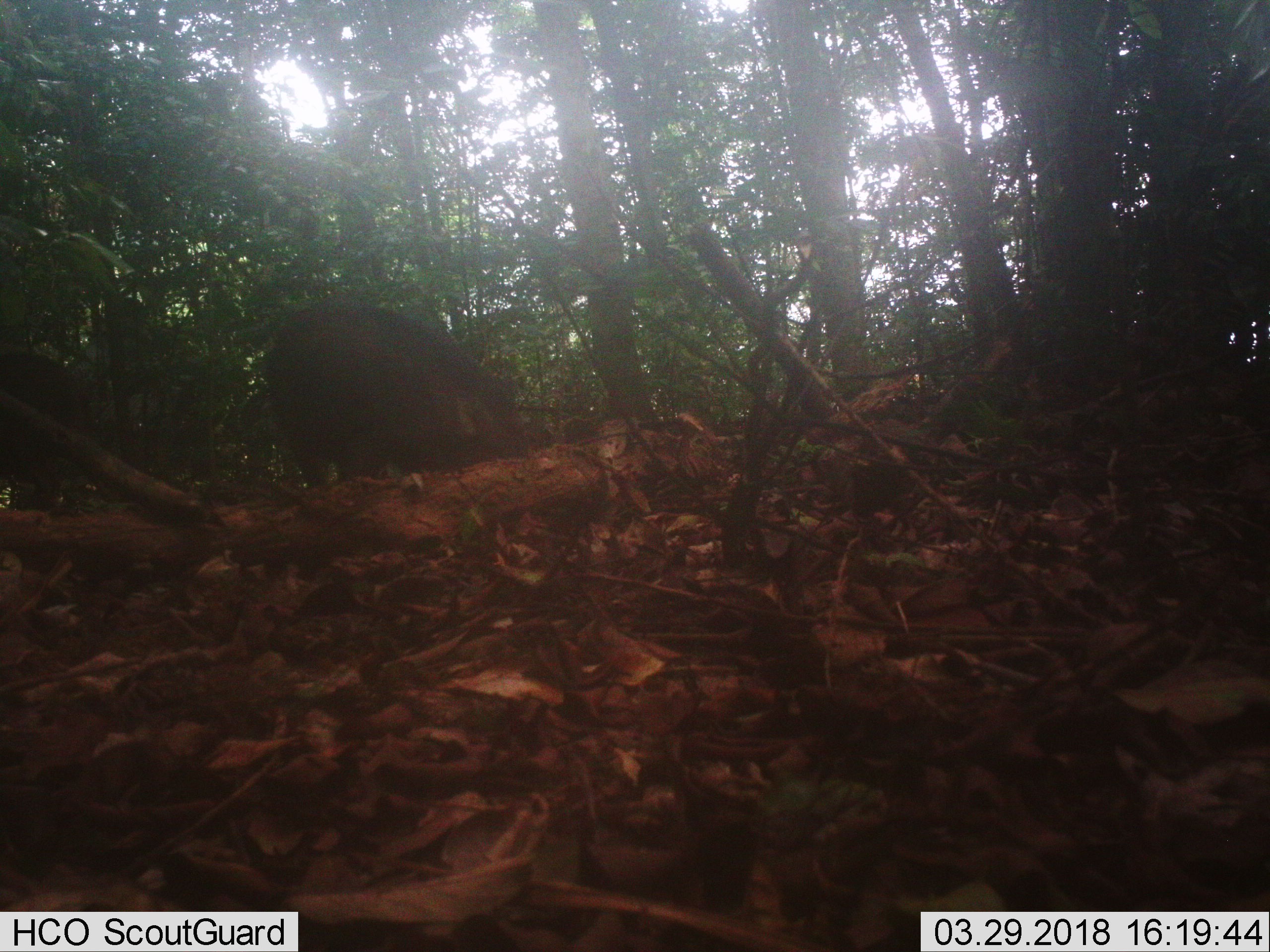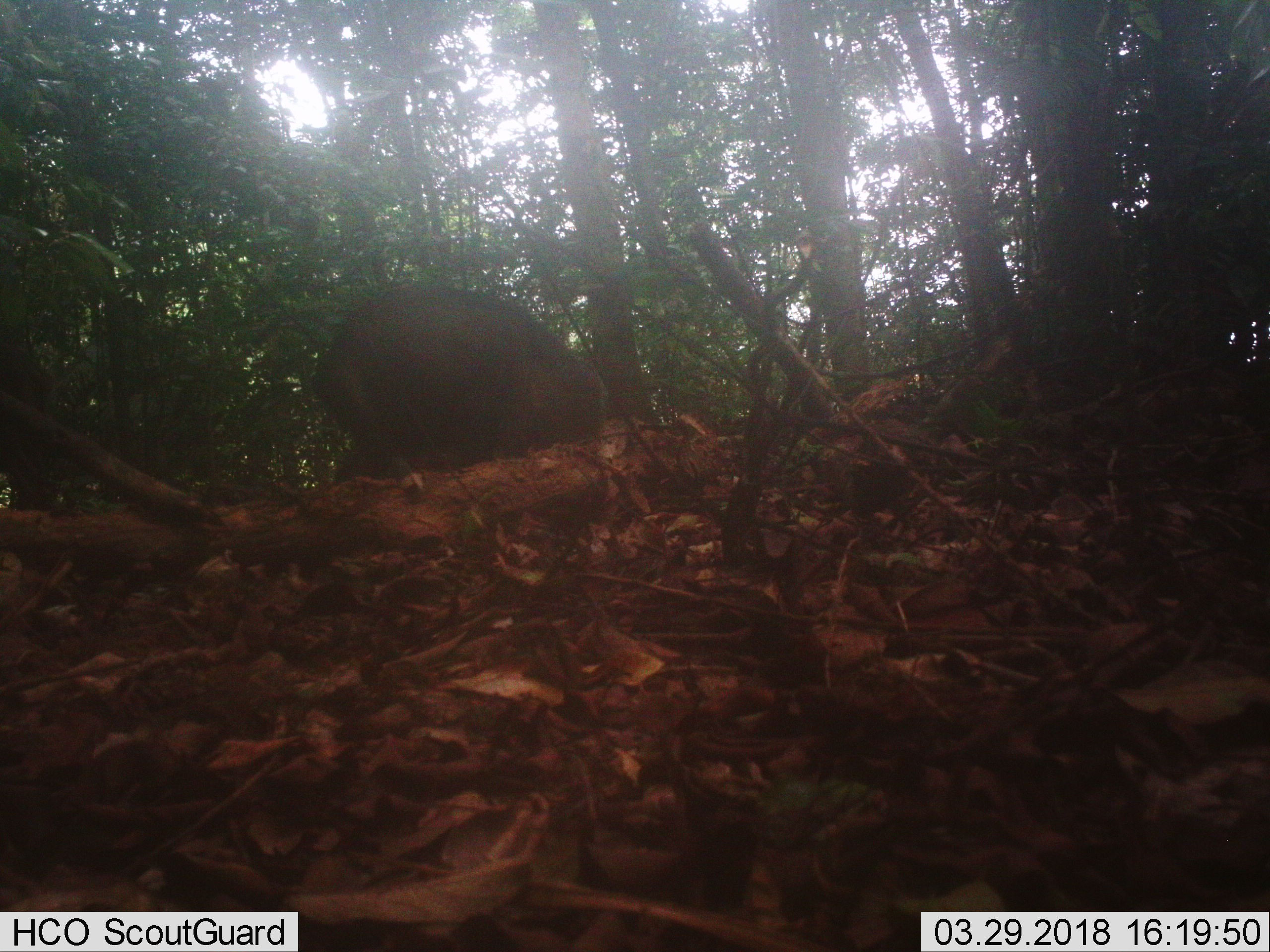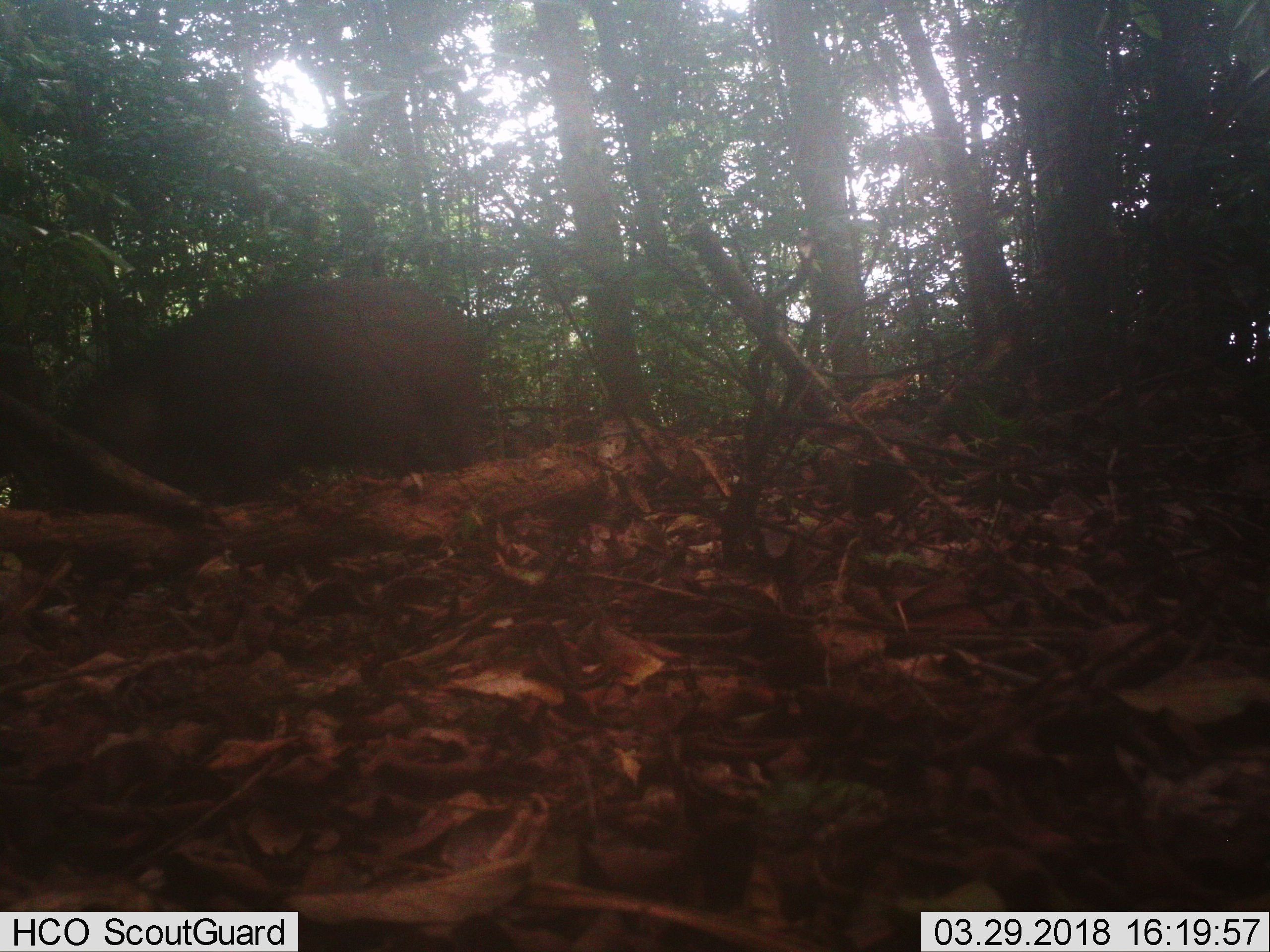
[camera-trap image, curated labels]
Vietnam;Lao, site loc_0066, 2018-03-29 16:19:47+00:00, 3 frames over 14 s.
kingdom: Animalia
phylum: Chordata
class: Mammalia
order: Artiodactyla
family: Suidae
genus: Sus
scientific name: Sus scrofa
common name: eurasian wild pig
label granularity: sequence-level